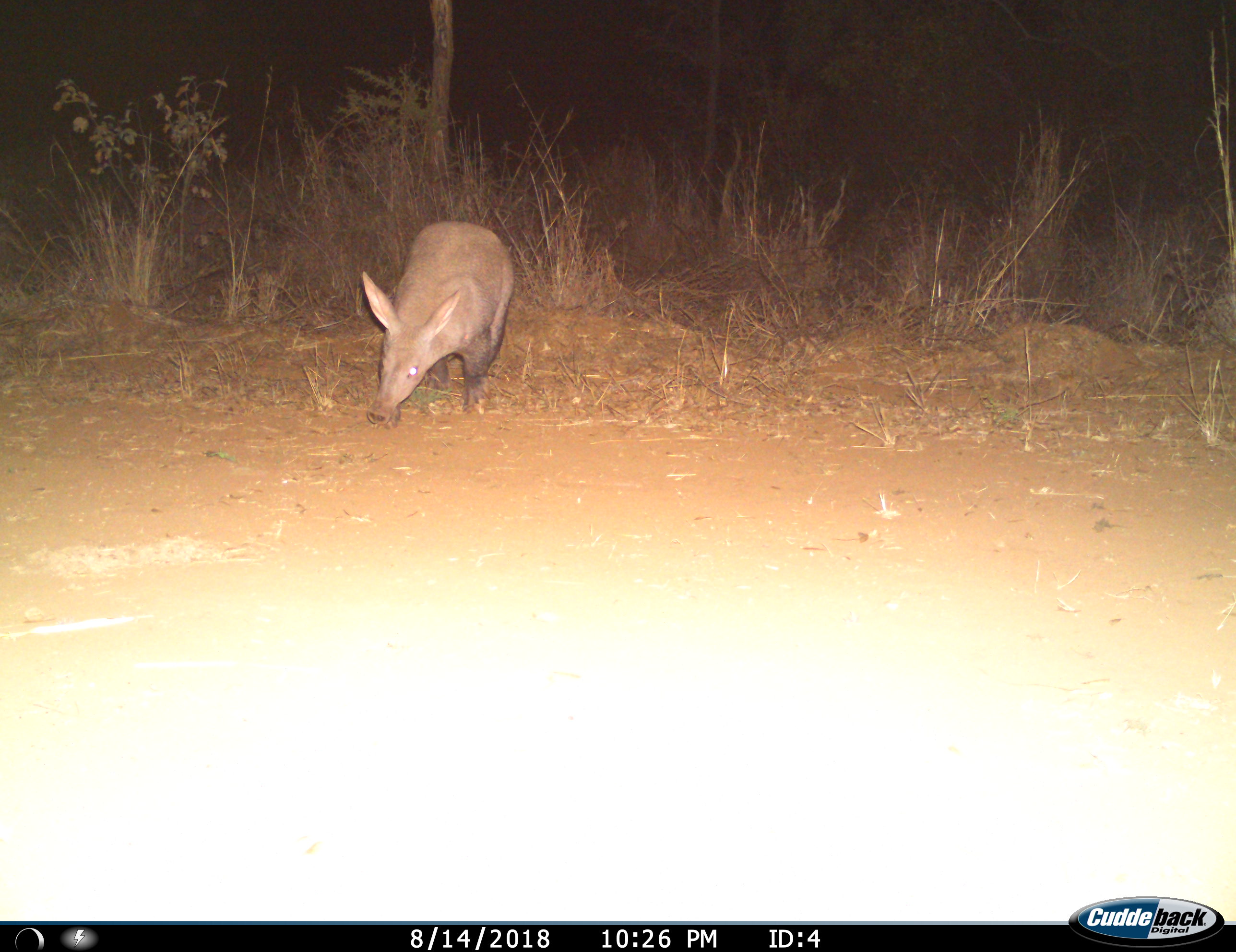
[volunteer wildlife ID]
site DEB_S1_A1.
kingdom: Animalia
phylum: Chordata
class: Mammalia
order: Tubulidentata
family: Orycteropodidae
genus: Orycteropus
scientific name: Orycteropus afer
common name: aardvark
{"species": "aardvark (Orycteropus afer)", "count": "1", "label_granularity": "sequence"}